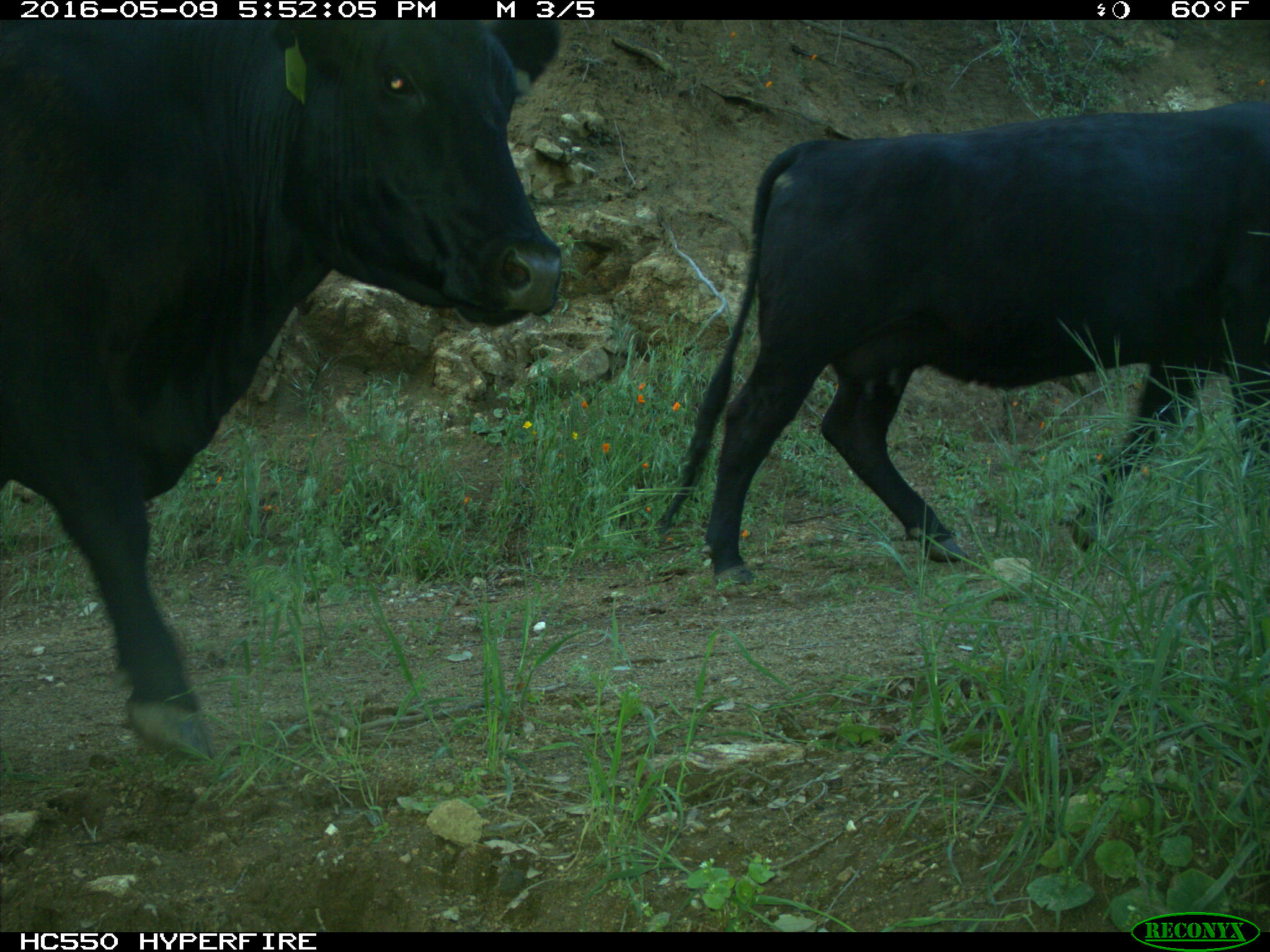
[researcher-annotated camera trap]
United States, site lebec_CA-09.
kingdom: Animalia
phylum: Chordata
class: Mammalia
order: Artiodactyla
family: Bovidae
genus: Bos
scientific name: Bos taurus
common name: domestic cow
Bos taurus (domestic cow).